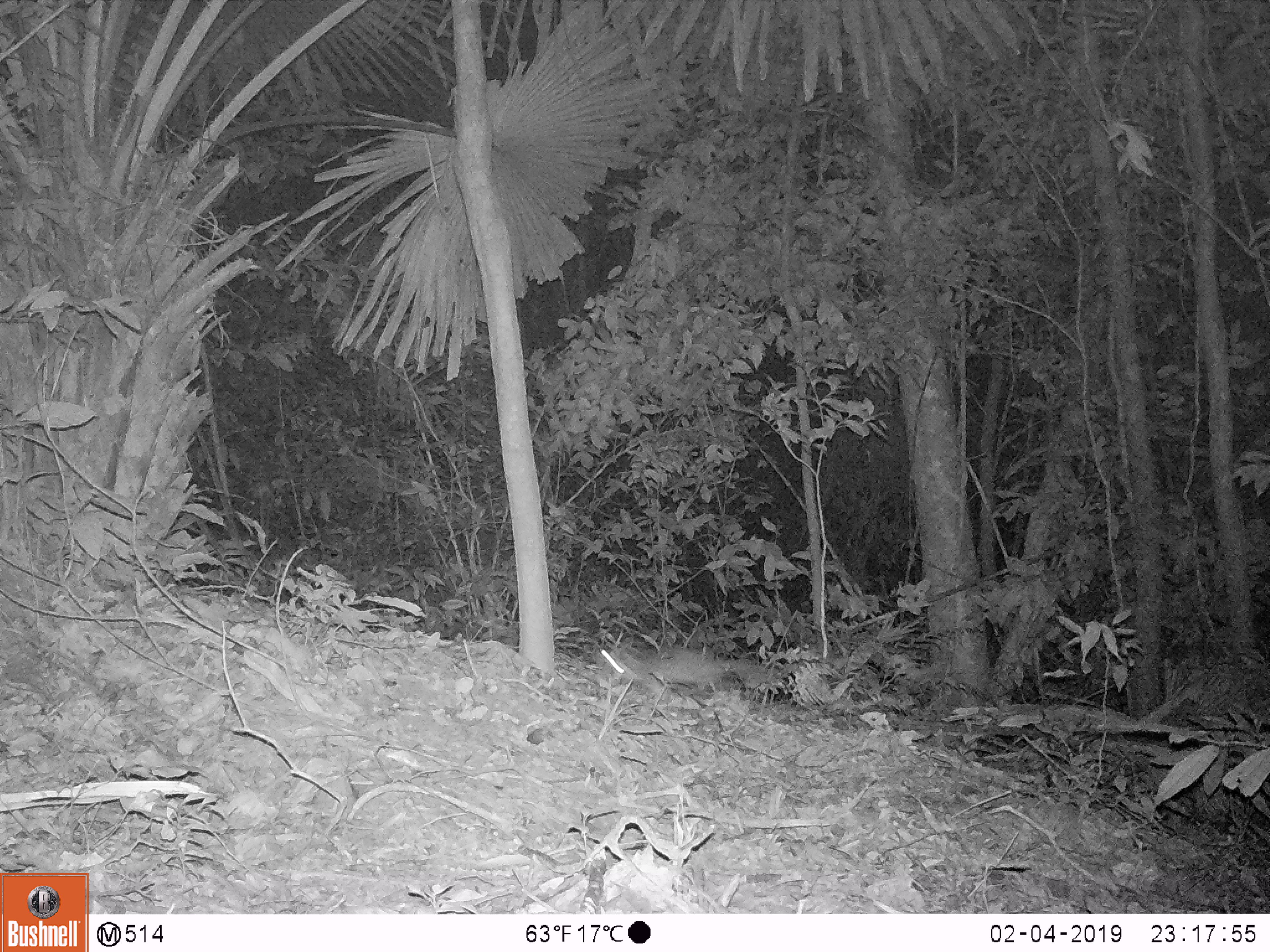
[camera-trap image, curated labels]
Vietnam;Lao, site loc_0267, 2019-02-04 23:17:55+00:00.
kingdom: Animalia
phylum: Chordata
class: Mammalia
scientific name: Mammalia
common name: mammal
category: unidentified small mammal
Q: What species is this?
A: Unidentified small mammal (mammal) (Mammalia).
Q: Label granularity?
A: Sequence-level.